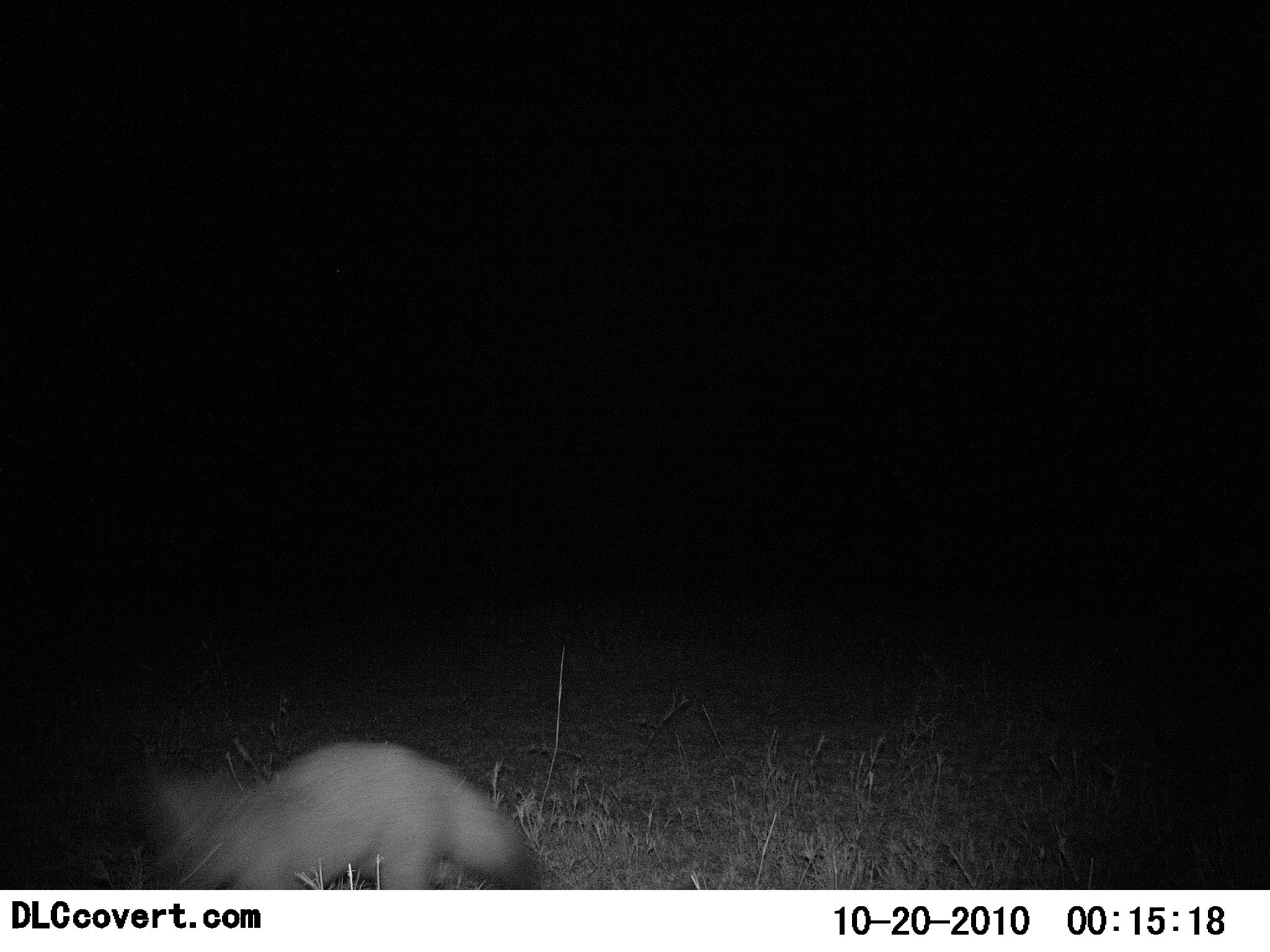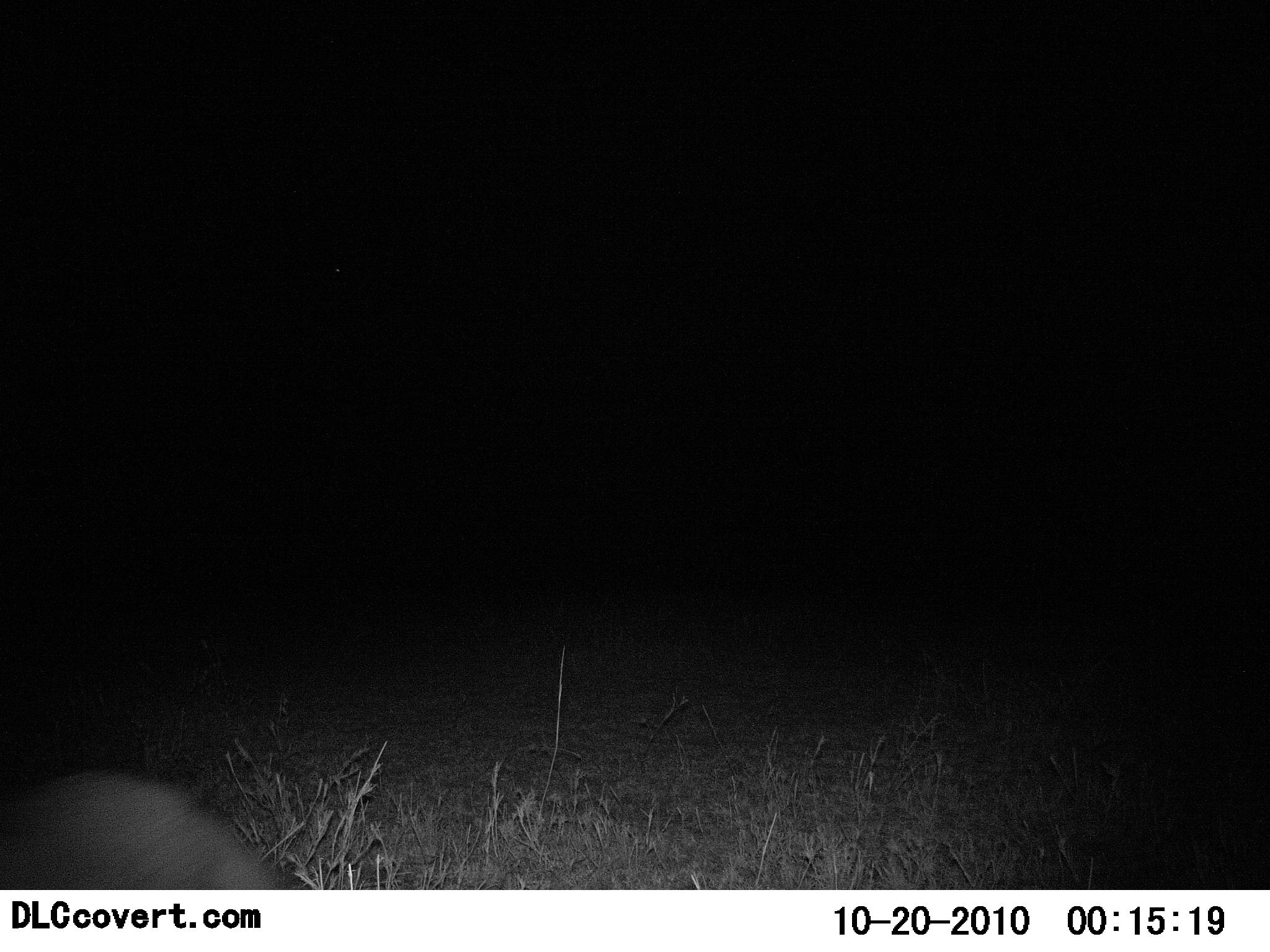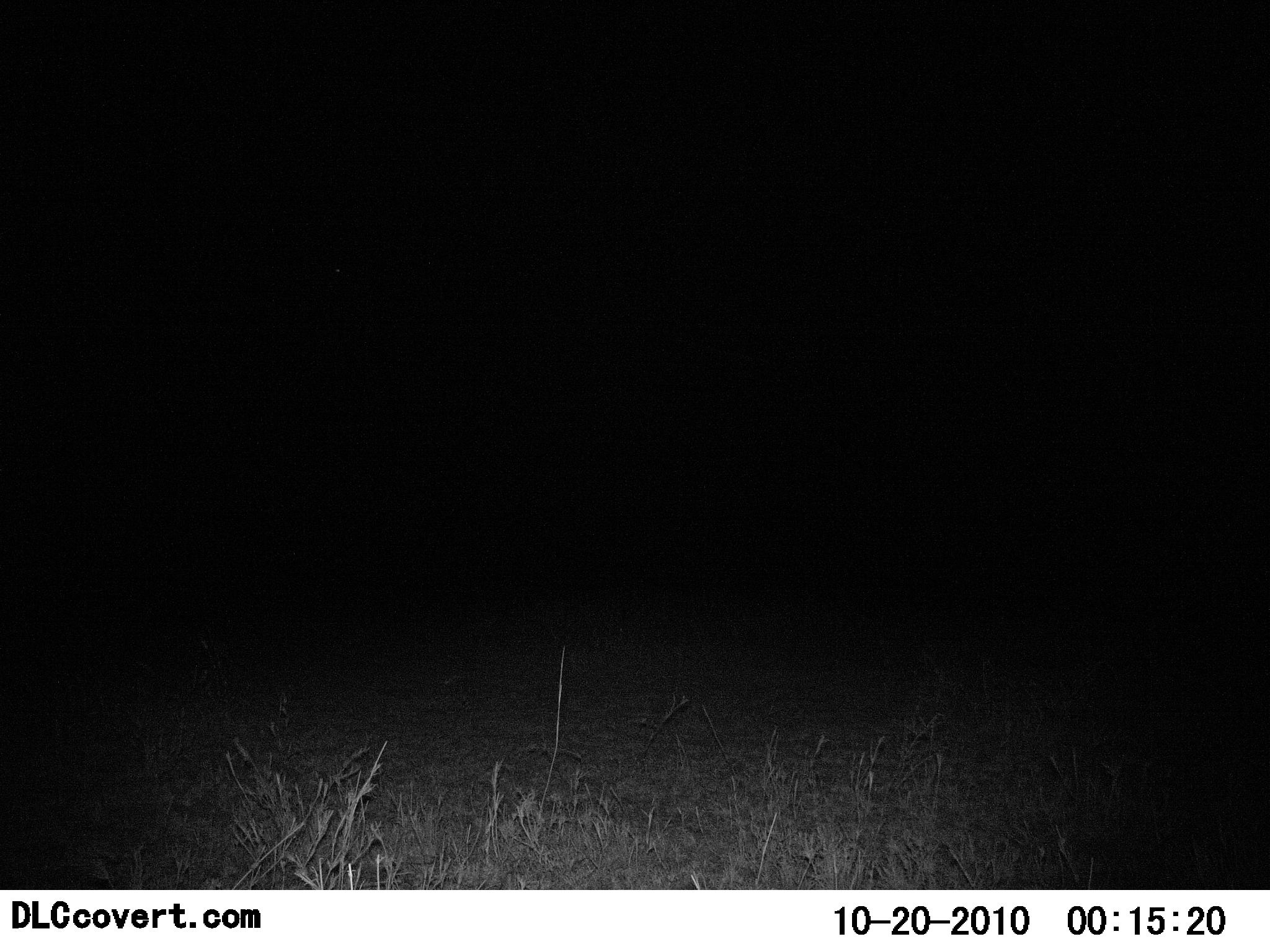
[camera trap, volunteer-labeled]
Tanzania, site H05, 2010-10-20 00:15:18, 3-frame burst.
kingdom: Animalia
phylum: Chordata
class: Mammalia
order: Carnivora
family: Canidae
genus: Otocyon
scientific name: Otocyon megalotis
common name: bat-eared fox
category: batearedfox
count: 1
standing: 0%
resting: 0%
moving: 100%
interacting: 0%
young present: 0%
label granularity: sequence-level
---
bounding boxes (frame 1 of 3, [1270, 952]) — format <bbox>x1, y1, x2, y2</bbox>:
animal: <bbox>150, 738, 534, 889</bbox>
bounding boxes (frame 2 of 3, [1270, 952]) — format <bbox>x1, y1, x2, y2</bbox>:
animal: <bbox>0, 768, 280, 890</bbox>